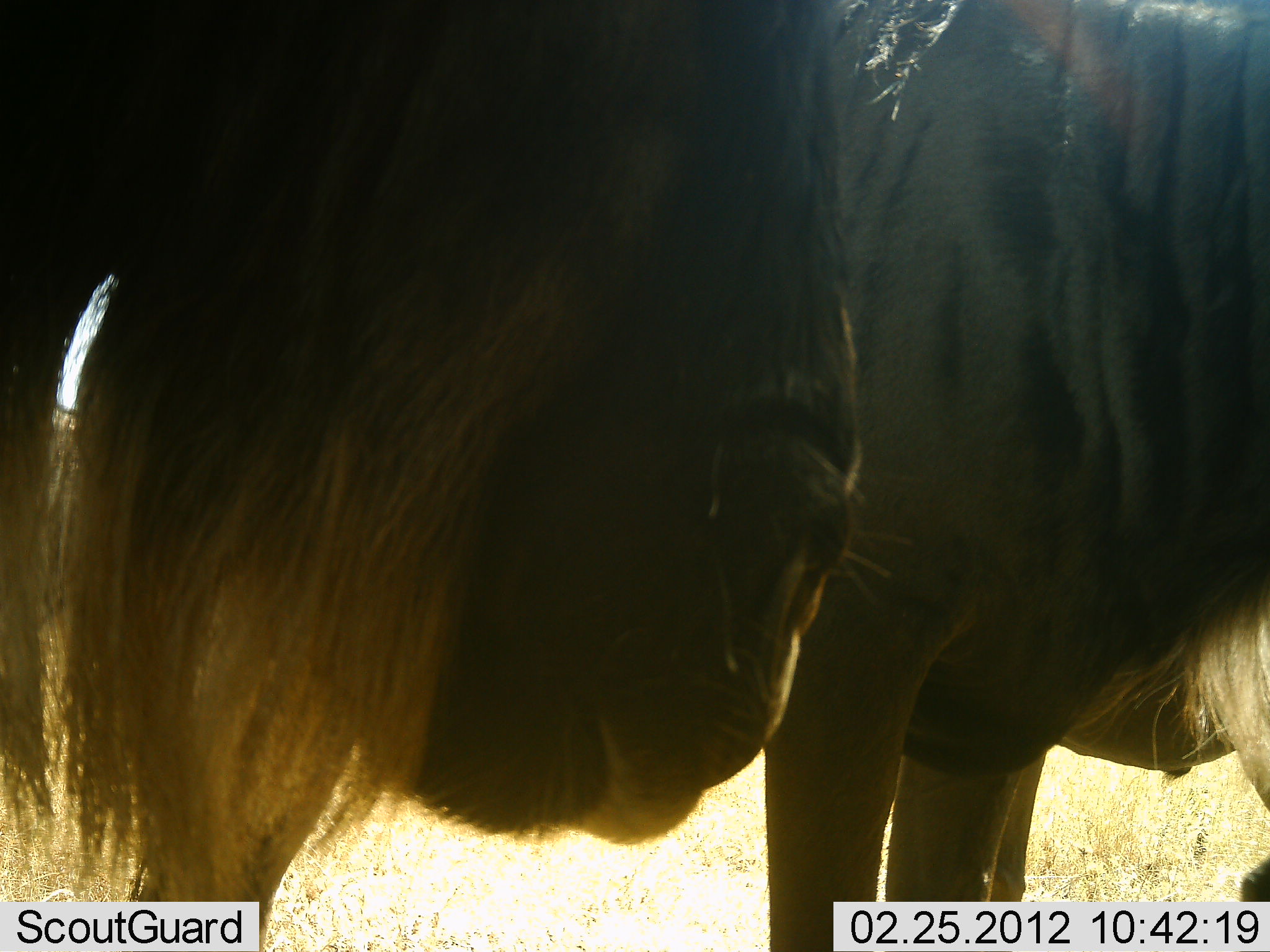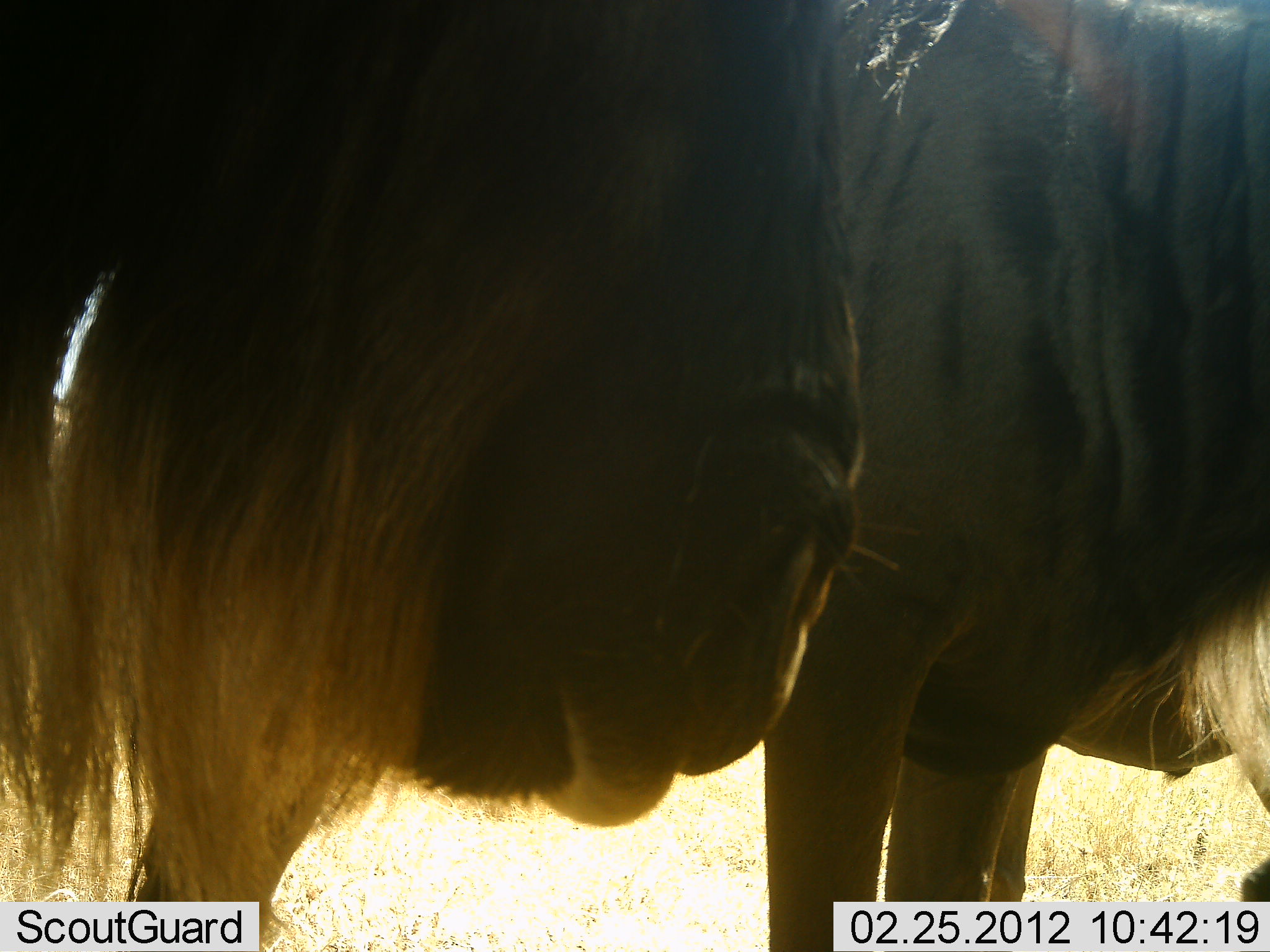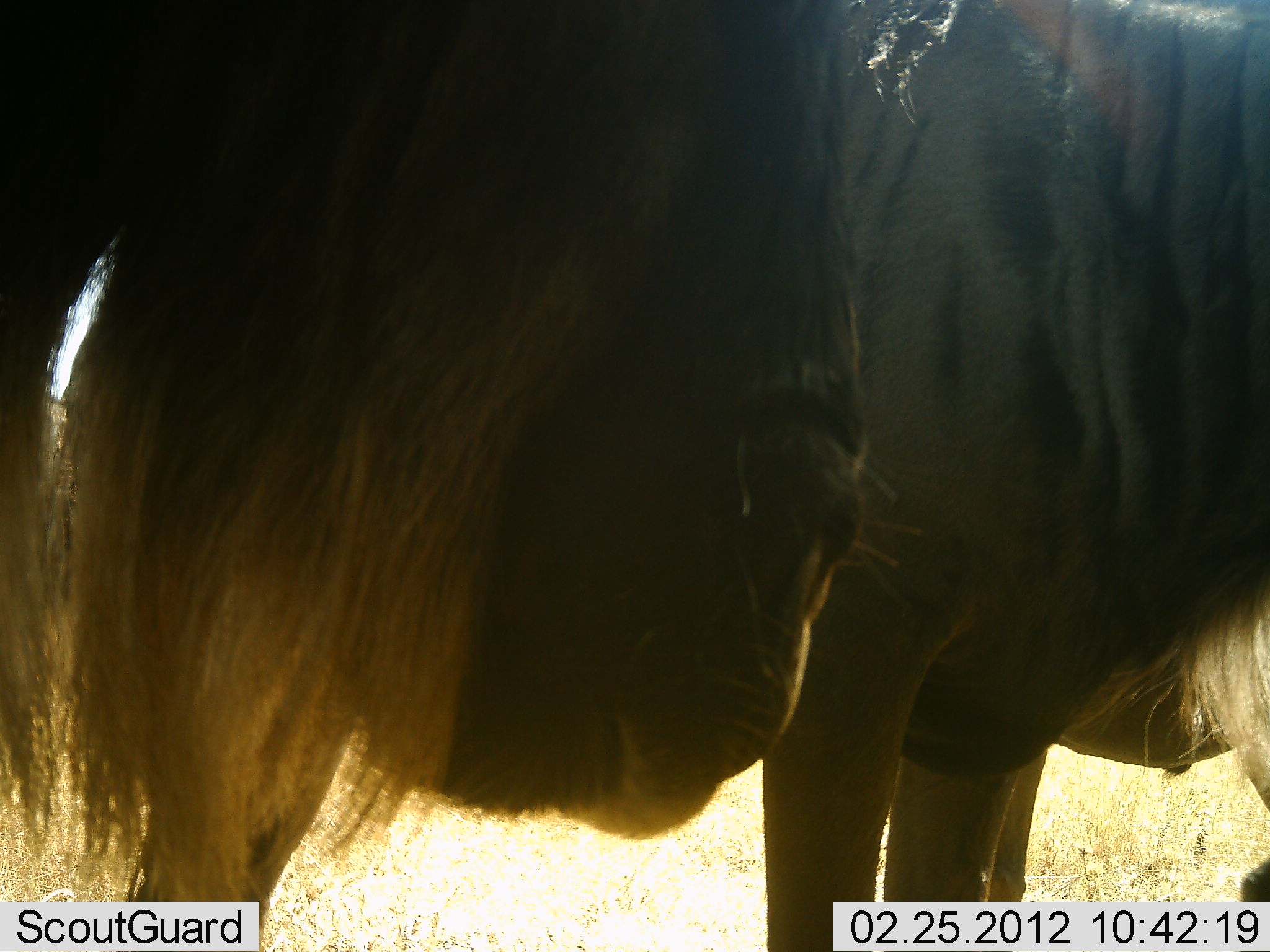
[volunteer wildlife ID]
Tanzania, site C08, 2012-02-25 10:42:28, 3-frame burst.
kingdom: Animalia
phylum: Chordata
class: Mammalia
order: Artiodactyla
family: Bovidae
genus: Connochaetes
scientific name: Connochaetes taurinus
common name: blue wildebeest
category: wildebeest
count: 2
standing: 81%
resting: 19%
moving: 0%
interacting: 0%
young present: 0%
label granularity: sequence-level